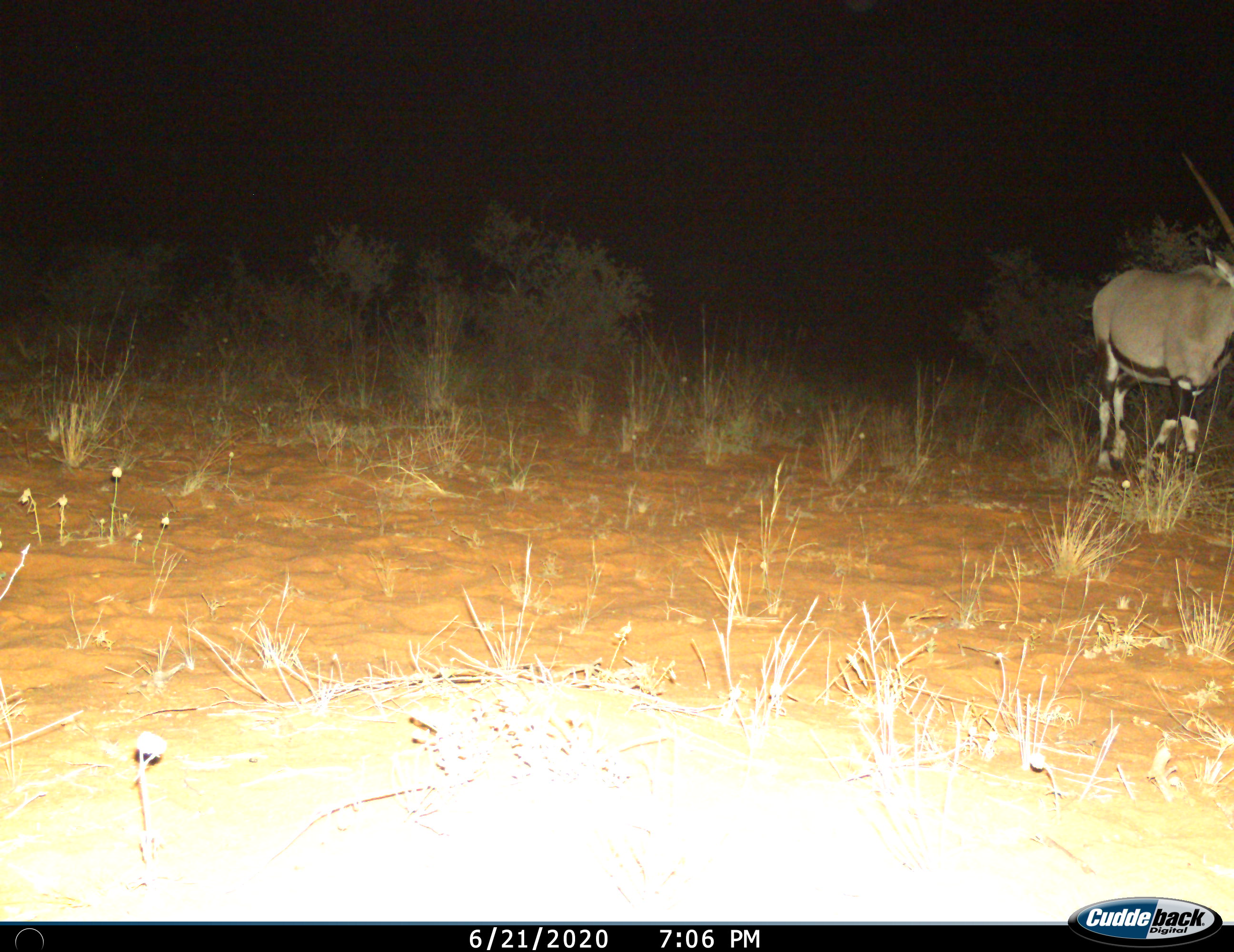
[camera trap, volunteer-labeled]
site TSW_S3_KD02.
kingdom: Animalia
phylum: Chordata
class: Mammalia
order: Artiodactyla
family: Bovidae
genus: Oryx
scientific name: Oryx gazella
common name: gemsbok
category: oryx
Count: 1.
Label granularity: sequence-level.